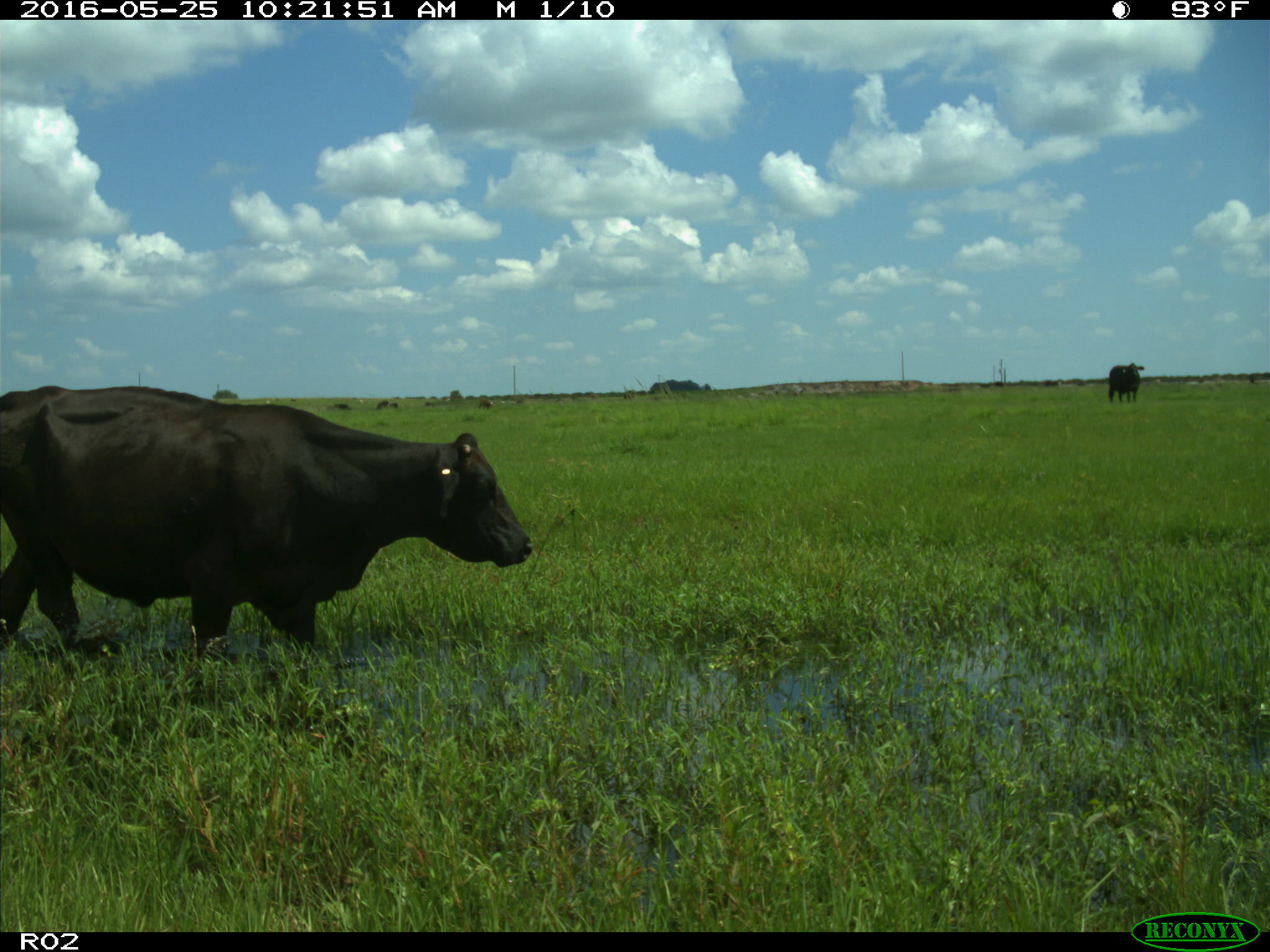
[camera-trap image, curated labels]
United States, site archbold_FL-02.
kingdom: Animalia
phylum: Chordata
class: Mammalia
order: Artiodactyla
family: Bovidae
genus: Bos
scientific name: Bos taurus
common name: domestic cow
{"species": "Bos taurus (domestic cow)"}